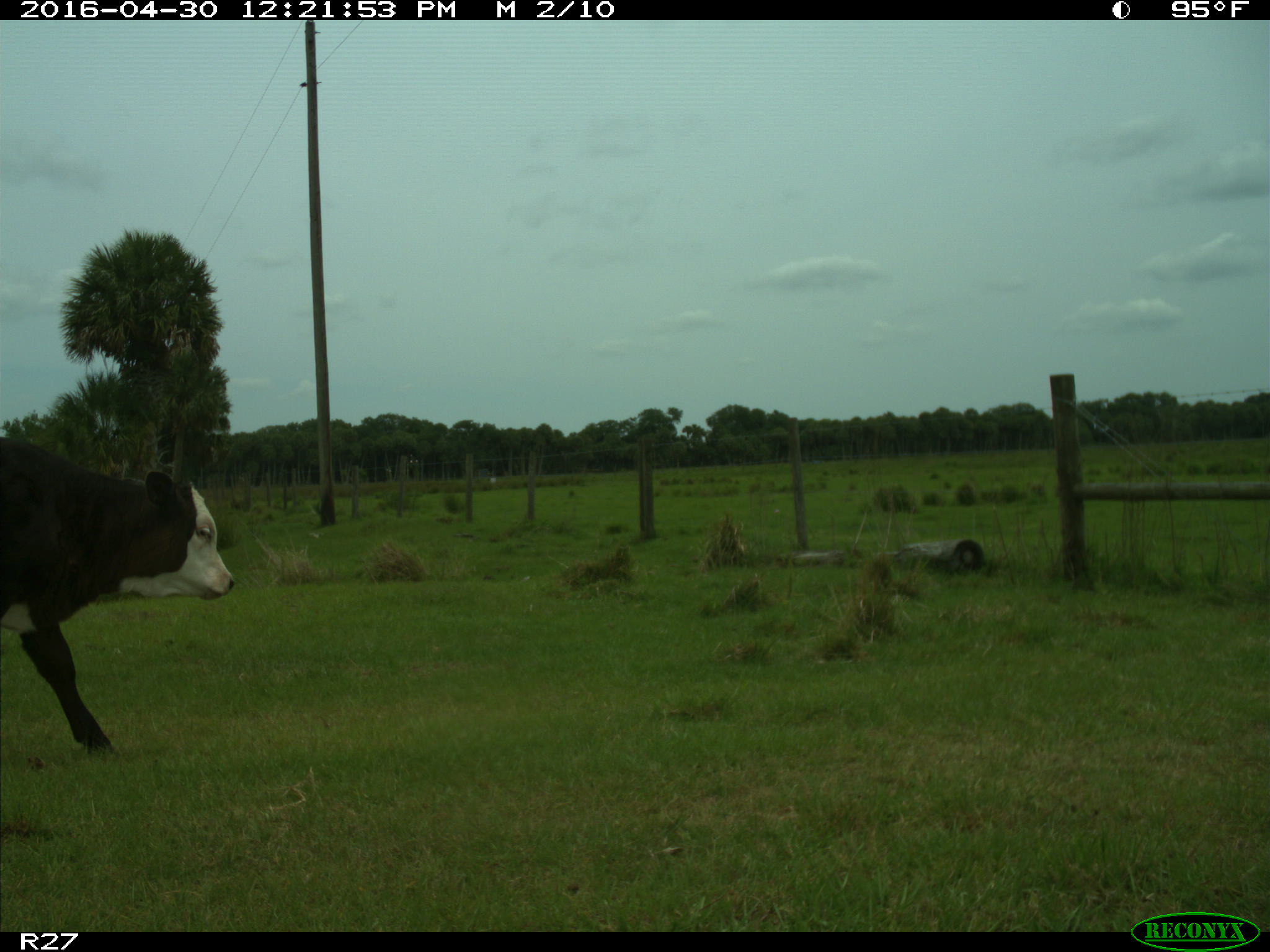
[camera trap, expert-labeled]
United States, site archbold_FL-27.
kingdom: Animalia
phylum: Chordata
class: Mammalia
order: Artiodactyla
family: Bovidae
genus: Bos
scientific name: Bos taurus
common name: domestic cow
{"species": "Bos taurus (domestic cow)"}